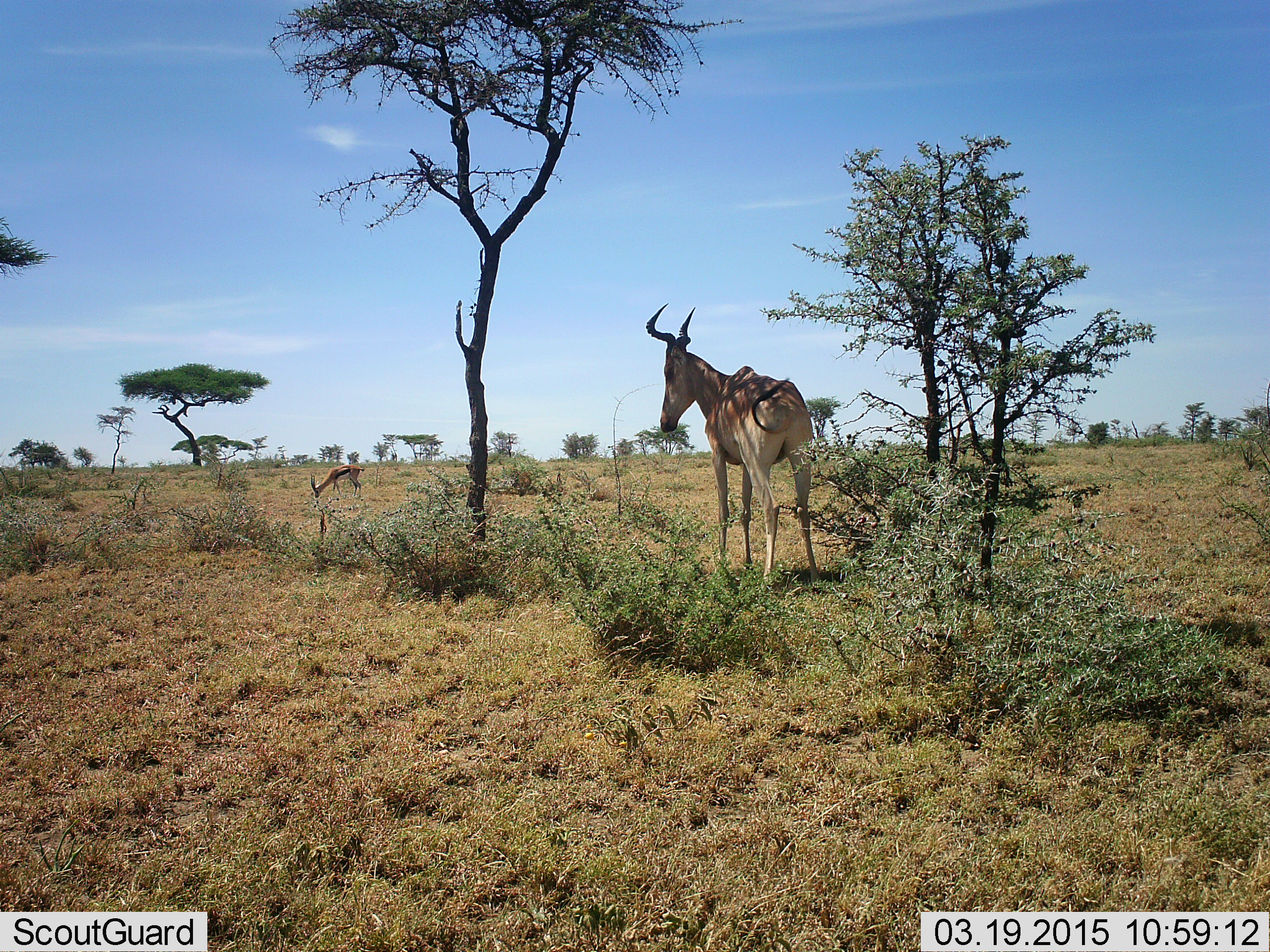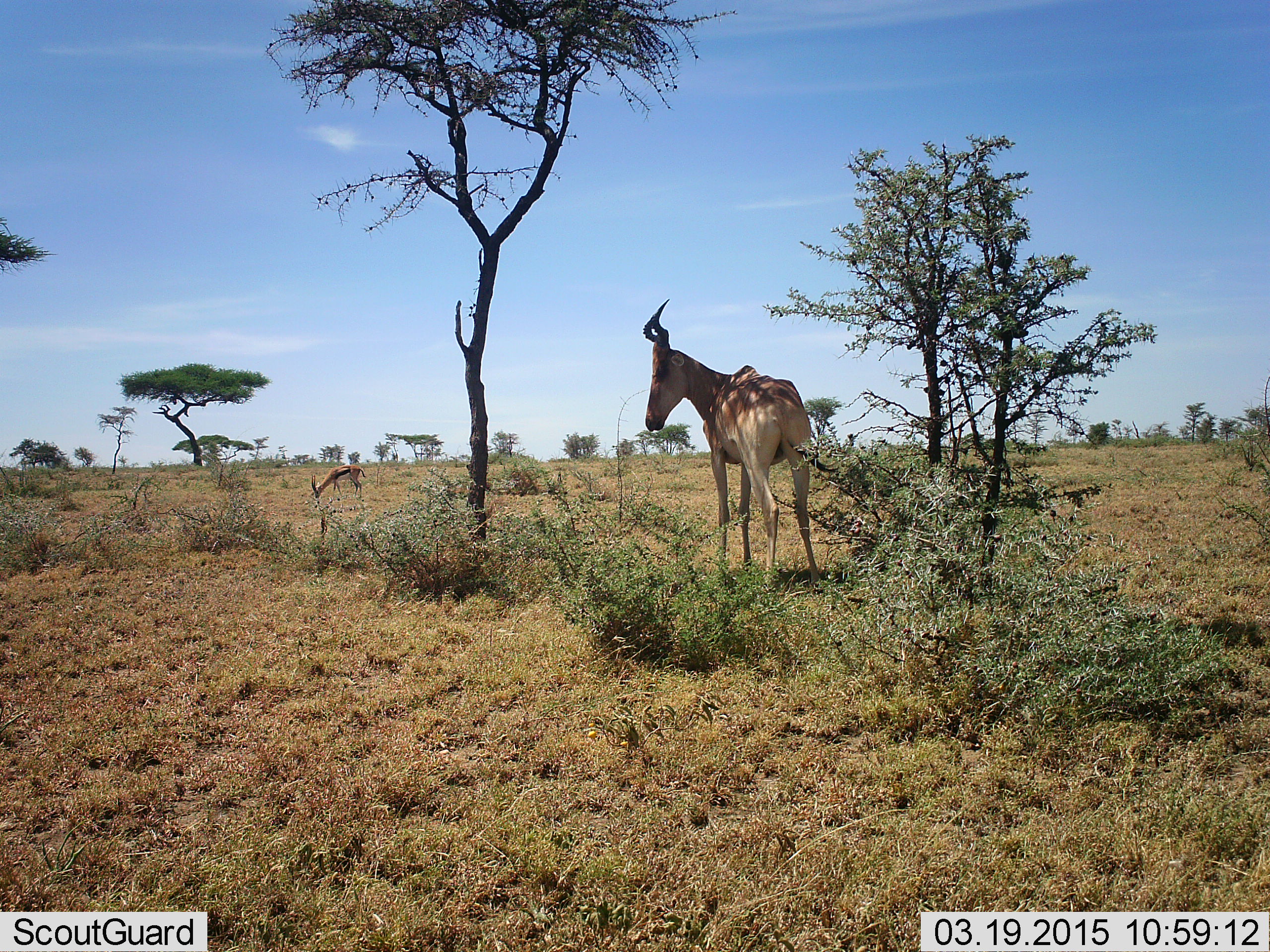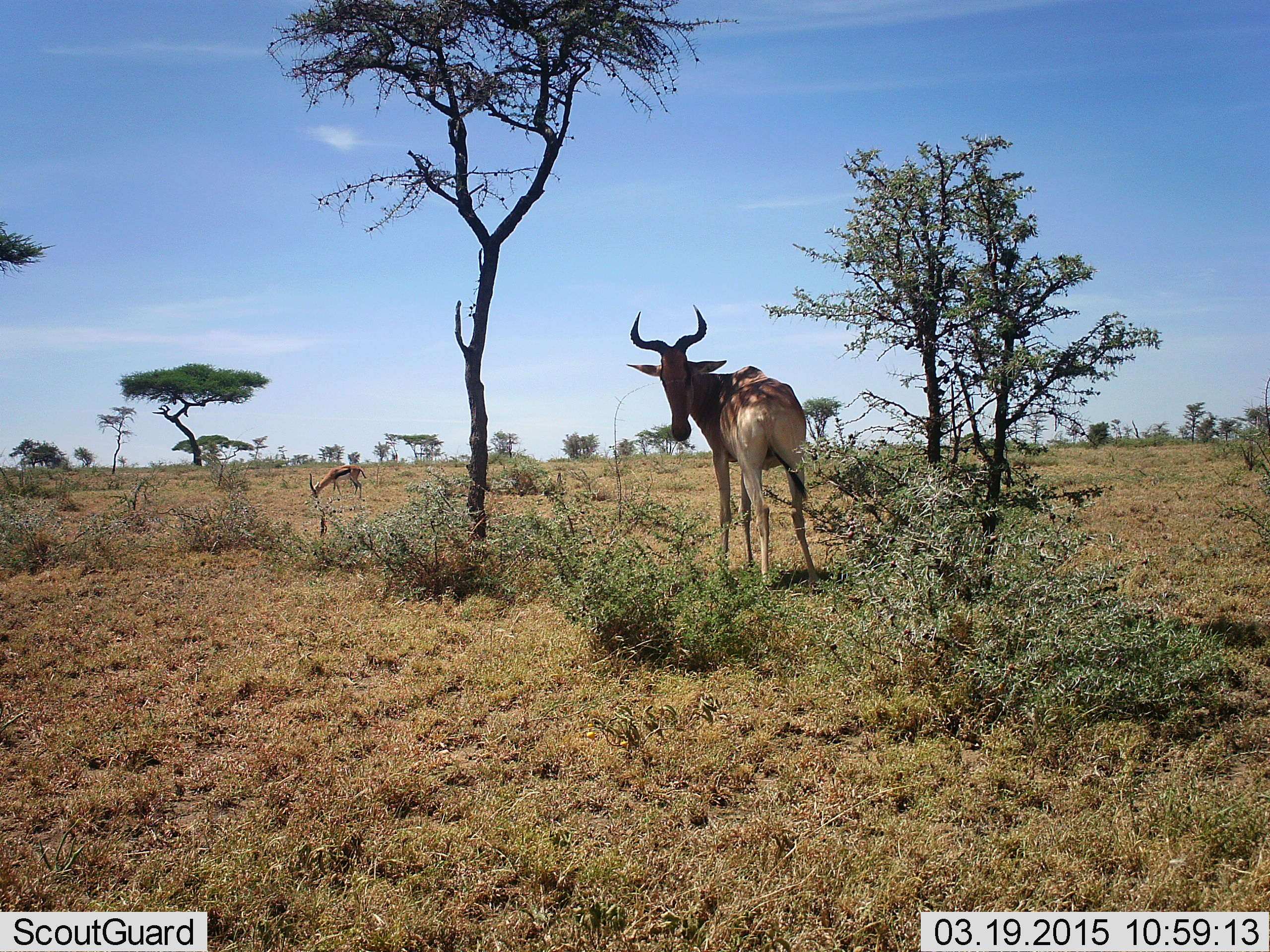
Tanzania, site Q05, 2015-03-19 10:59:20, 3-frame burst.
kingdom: Animalia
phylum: Chordata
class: Mammalia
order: Artiodactyla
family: Bovidae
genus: Eudorcas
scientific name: Eudorcas thomsonii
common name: thomson's gazelle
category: gazellethomsons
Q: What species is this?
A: Gazellethomsons (thomson's gazelle) (Eudorcas thomsonii).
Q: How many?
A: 1.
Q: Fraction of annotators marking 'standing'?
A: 36%.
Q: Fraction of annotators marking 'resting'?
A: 0%.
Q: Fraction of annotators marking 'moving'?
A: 0%.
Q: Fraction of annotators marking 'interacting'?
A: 0%.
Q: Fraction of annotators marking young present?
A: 0%.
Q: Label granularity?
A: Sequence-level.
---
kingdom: Animalia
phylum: Chordata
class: Mammalia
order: Artiodactyla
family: Bovidae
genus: Alcelaphus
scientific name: Alcelaphus buselaphus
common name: hartebeest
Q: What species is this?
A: Hartebeest (Alcelaphus buselaphus).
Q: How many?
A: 1.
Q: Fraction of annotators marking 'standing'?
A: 92%.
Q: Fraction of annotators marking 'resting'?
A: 0%.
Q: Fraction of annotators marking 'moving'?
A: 8%.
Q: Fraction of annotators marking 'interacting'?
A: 0%.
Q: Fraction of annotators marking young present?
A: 0%.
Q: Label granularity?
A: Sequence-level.